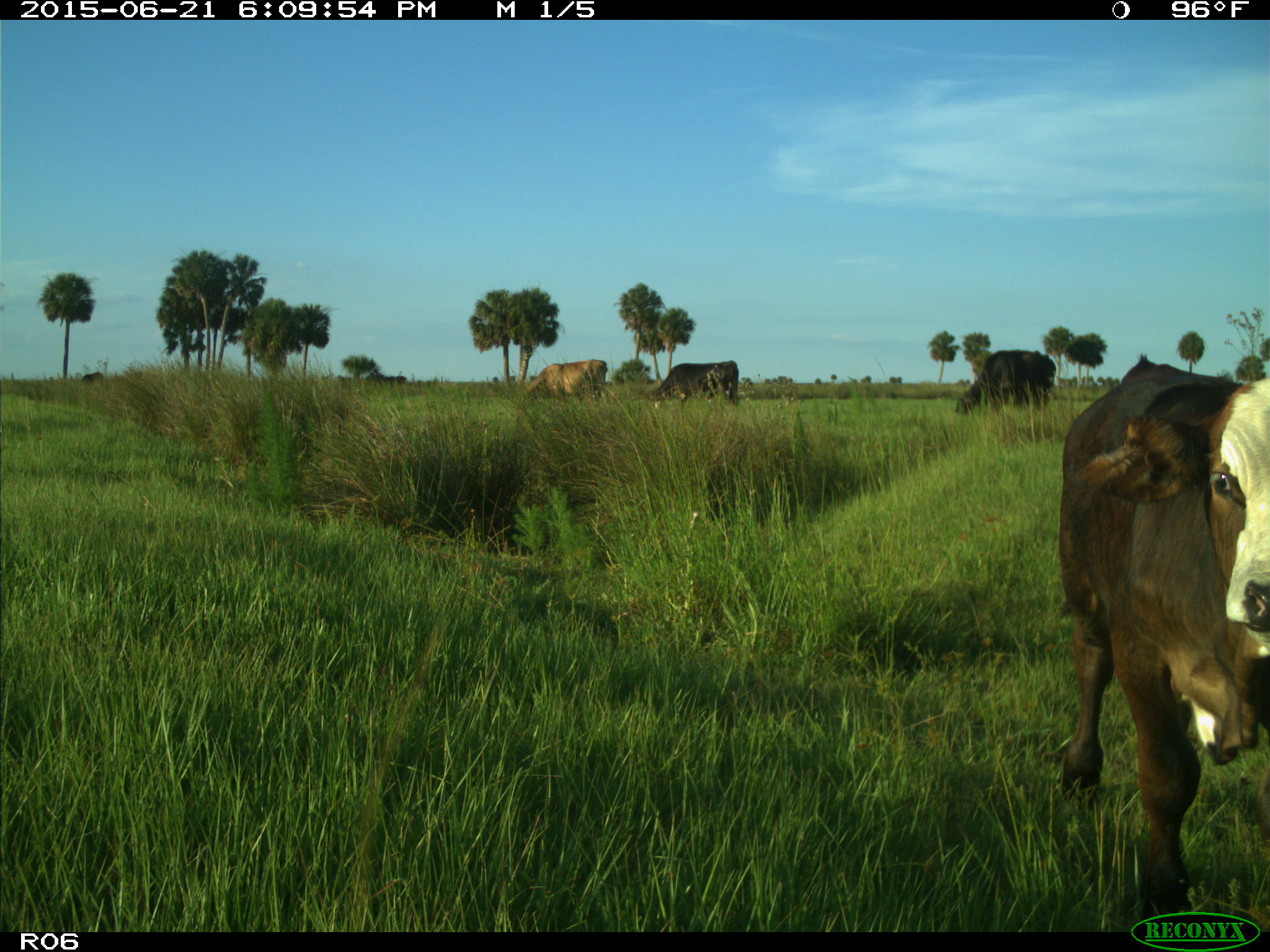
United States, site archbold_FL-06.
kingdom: Animalia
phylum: Chordata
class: Mammalia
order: Artiodactyla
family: Bovidae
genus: Bos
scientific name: Bos taurus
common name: domestic cow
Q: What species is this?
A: Bos taurus (domestic cow).